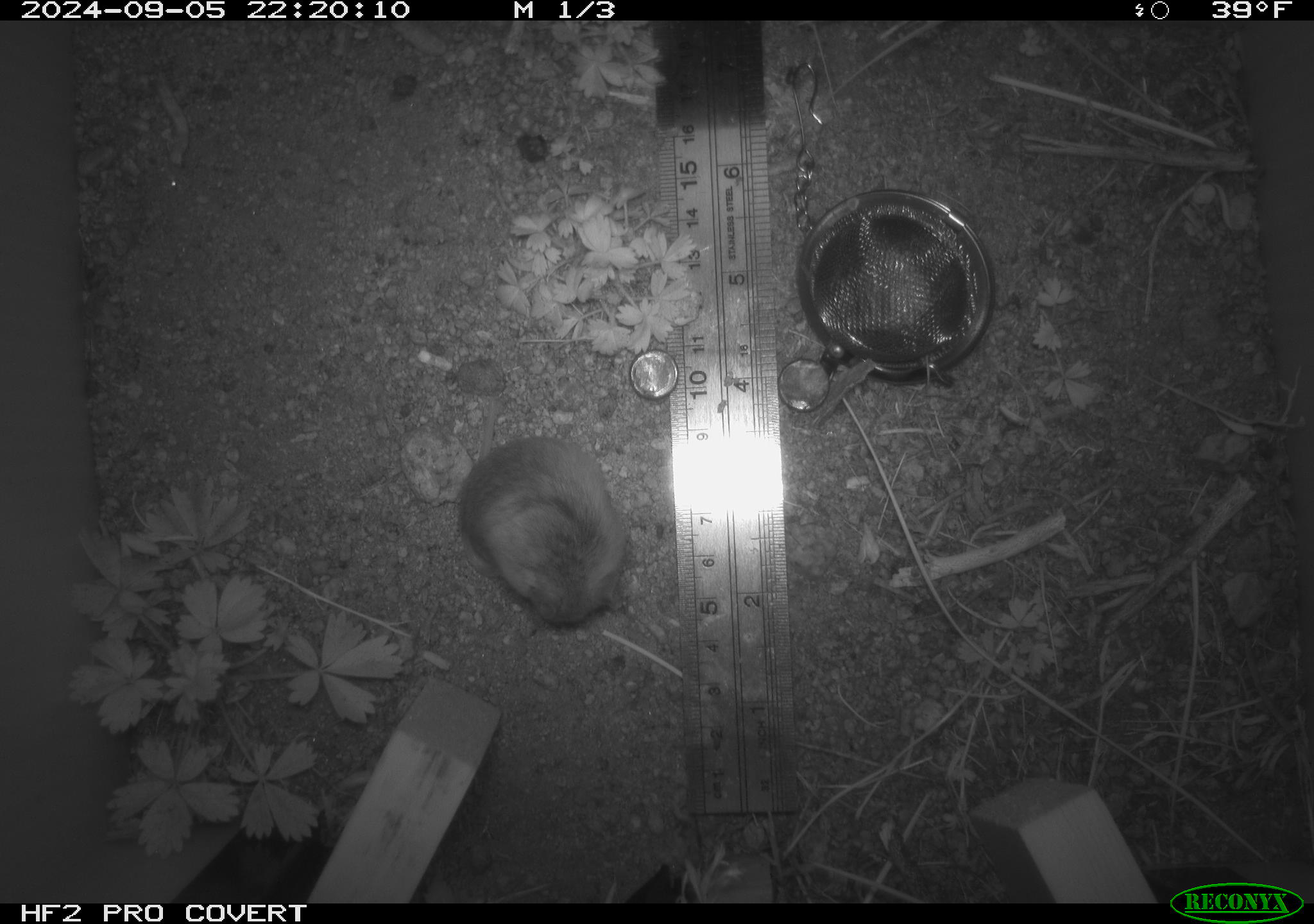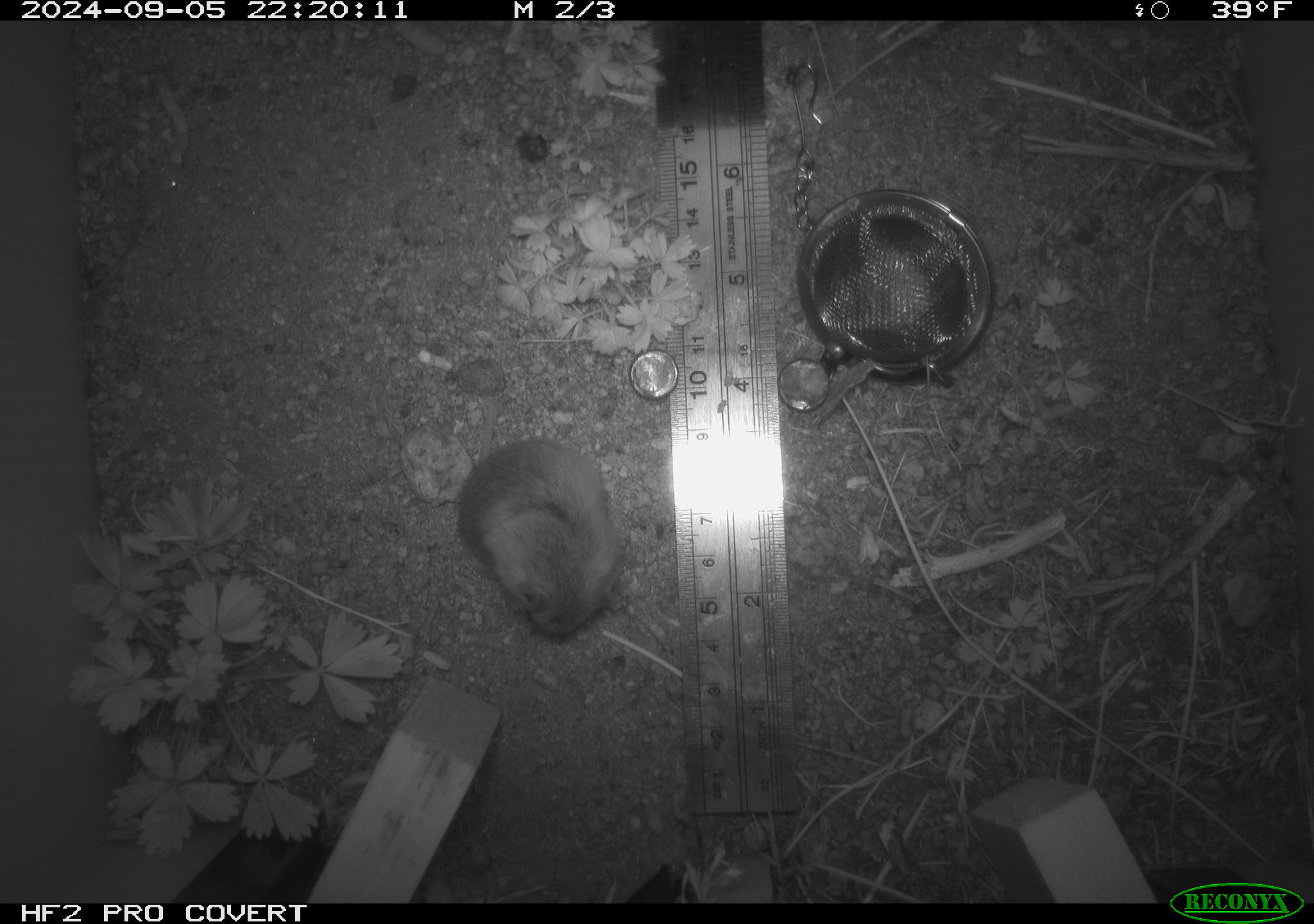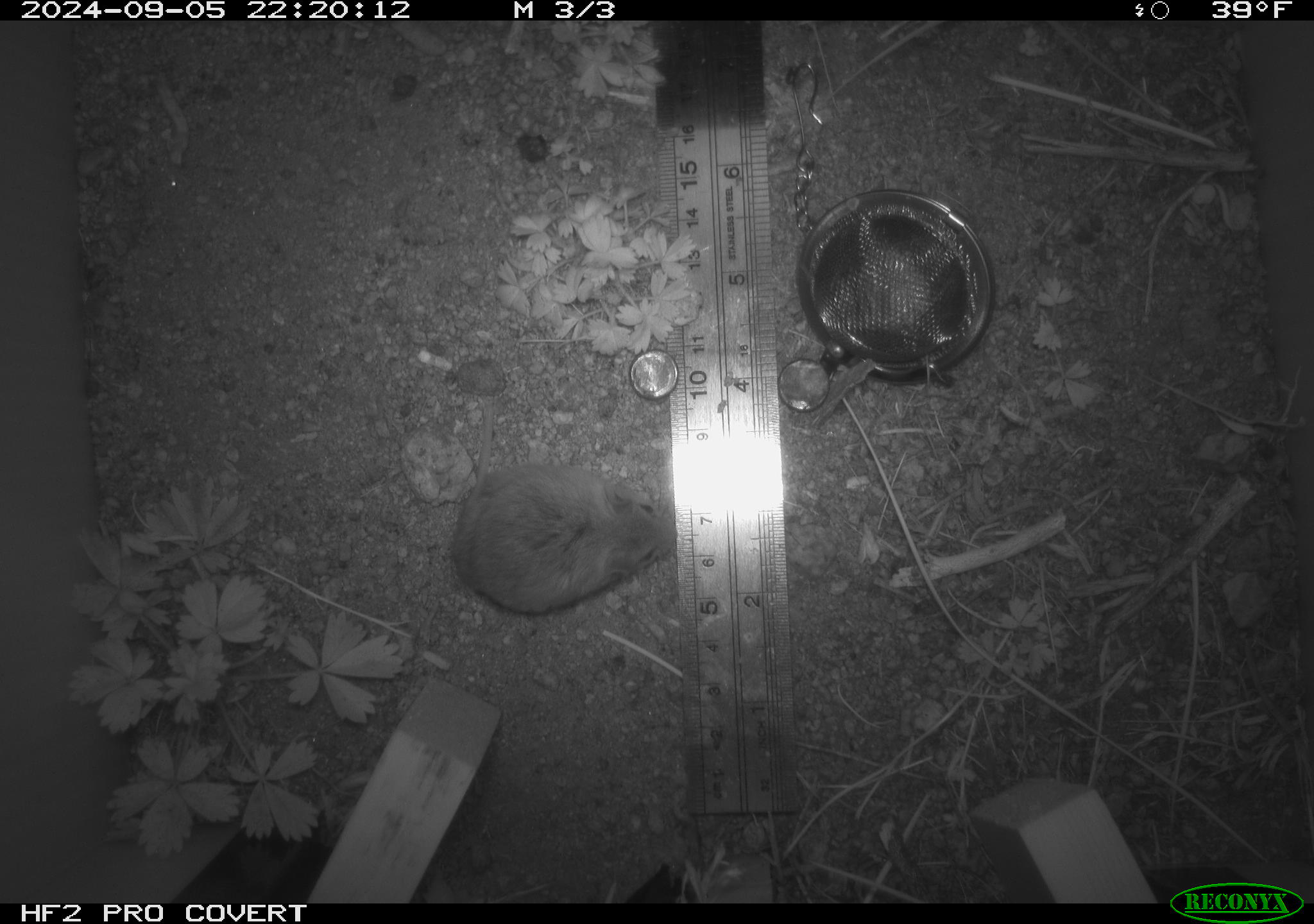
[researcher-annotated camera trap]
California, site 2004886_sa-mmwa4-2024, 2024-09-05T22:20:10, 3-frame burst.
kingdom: Animalia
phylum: Chordata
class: Mammalia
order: Rodentia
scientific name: Rodentia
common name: mouse species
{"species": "mouse species (Rodentia)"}